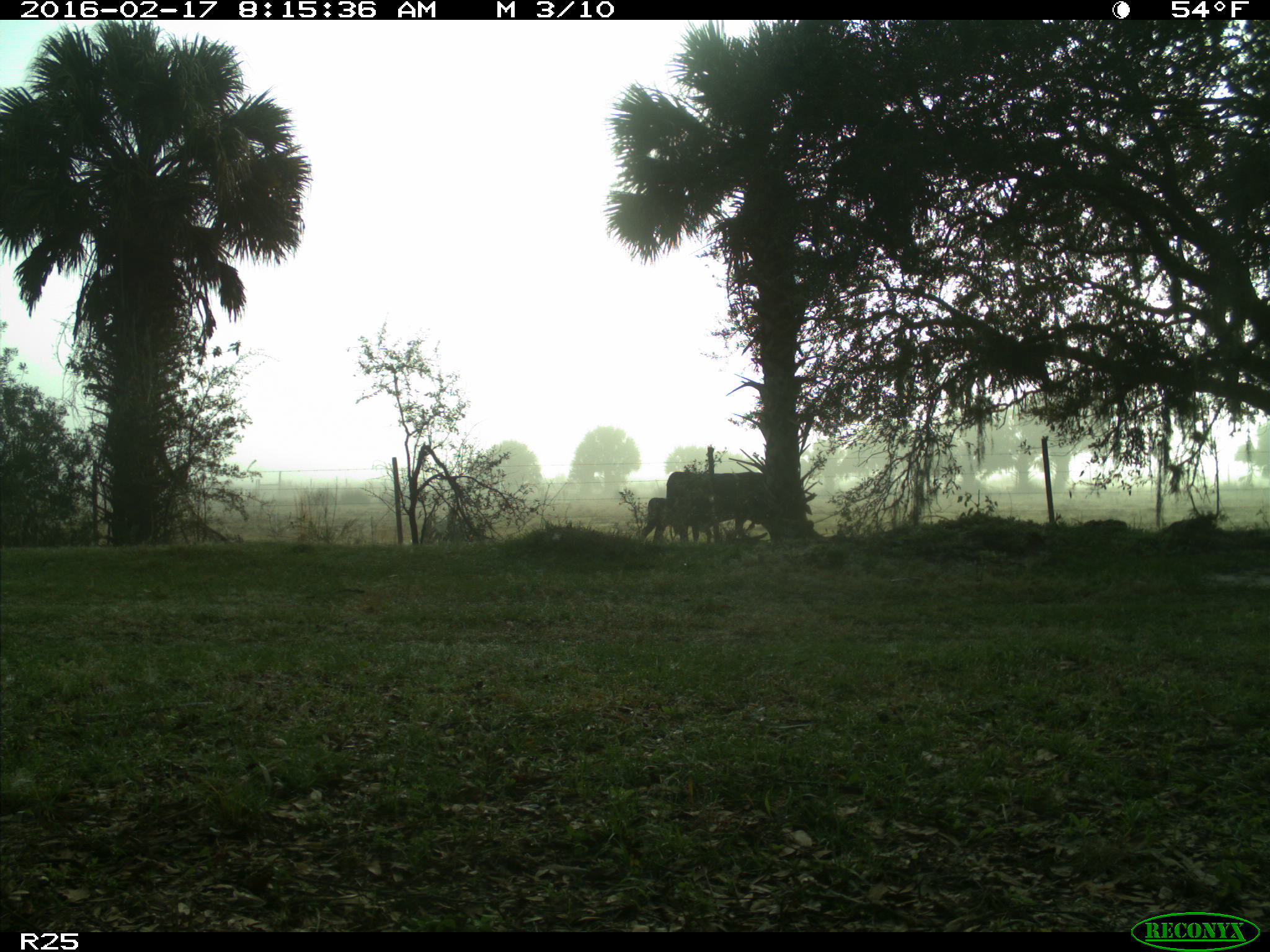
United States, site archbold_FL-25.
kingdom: Animalia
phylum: Chordata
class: Mammalia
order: Artiodactyla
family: Bovidae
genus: Bos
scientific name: Bos taurus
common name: domestic cow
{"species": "Bos taurus (domestic cow)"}